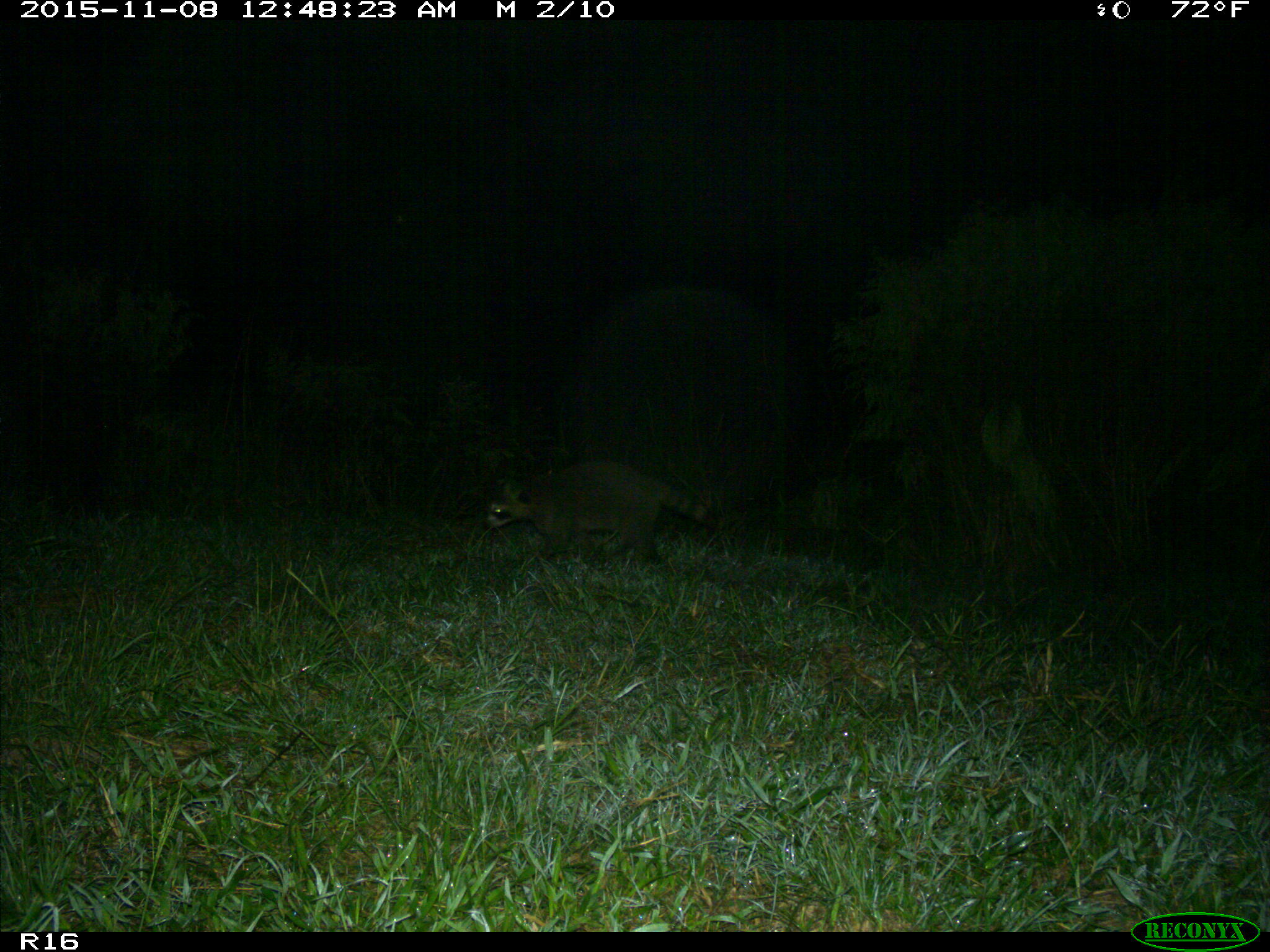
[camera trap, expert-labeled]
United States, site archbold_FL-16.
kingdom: Animalia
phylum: Chordata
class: Mammalia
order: Carnivora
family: Procyonidae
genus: Procyon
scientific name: Procyon lotor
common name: common raccoon